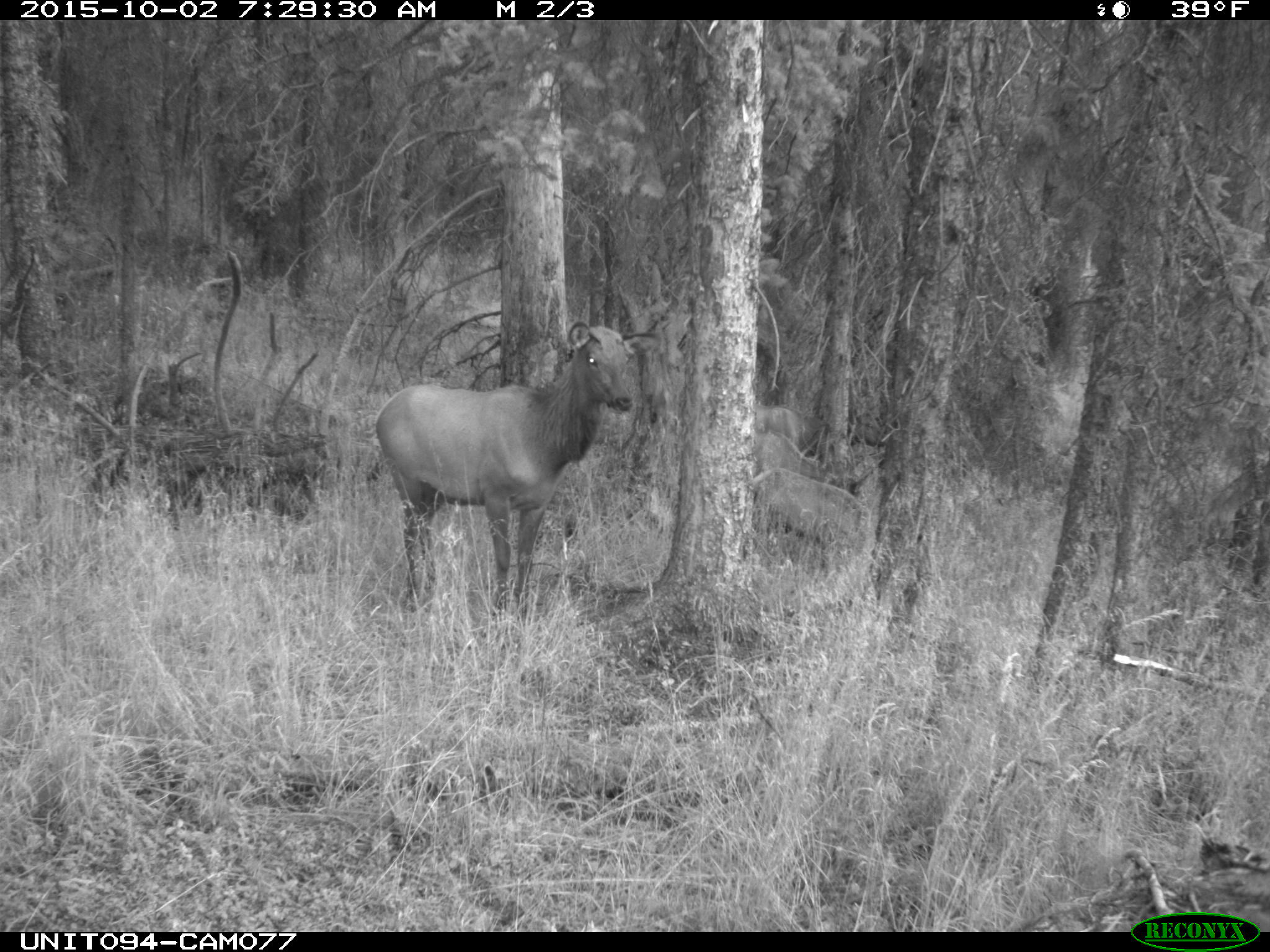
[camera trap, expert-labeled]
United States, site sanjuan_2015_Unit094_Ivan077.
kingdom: Animalia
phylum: Chordata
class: Mammalia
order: Artiodactyla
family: Cervidae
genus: Cervus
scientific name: Cervus elaphus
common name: red deer